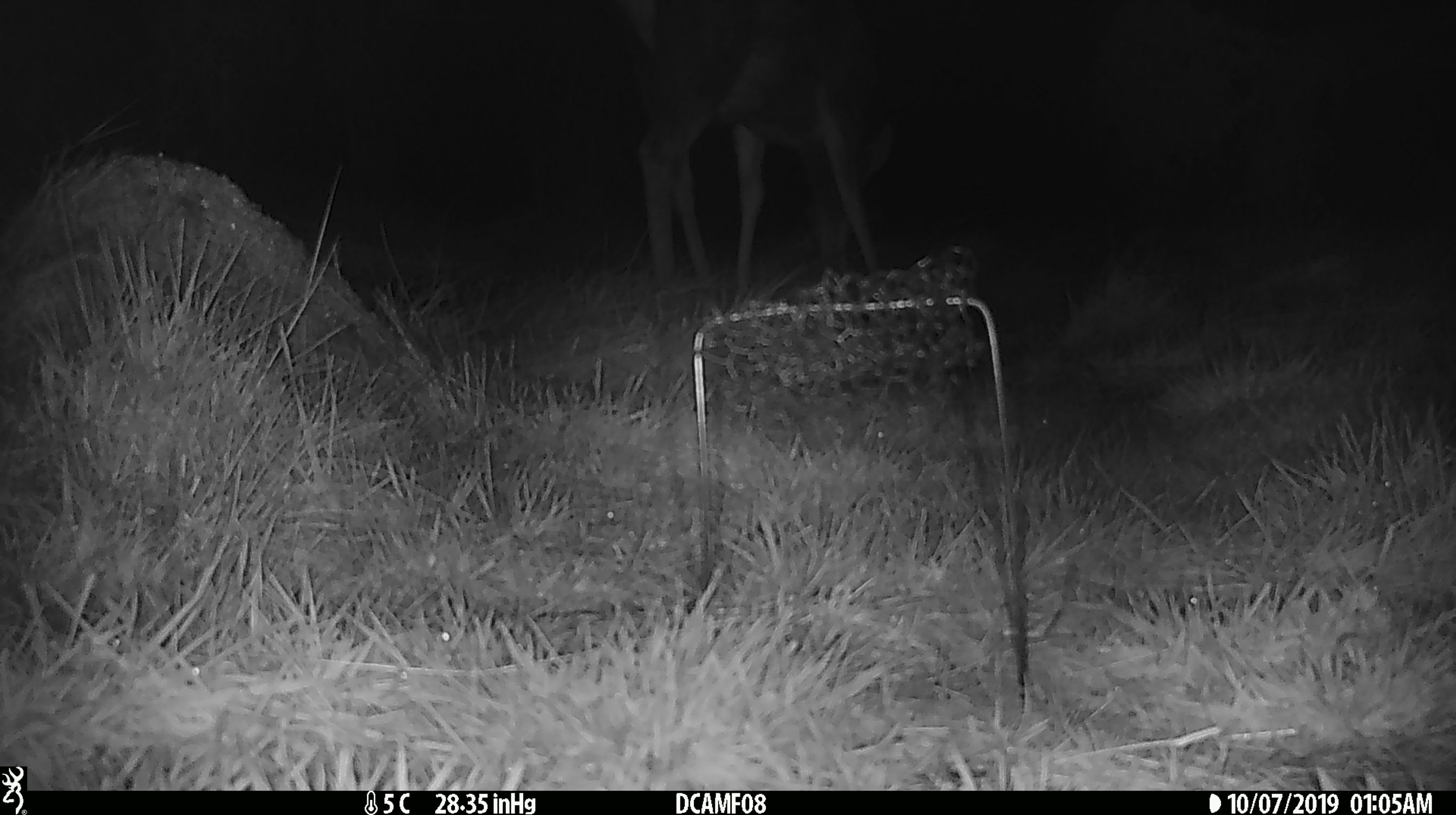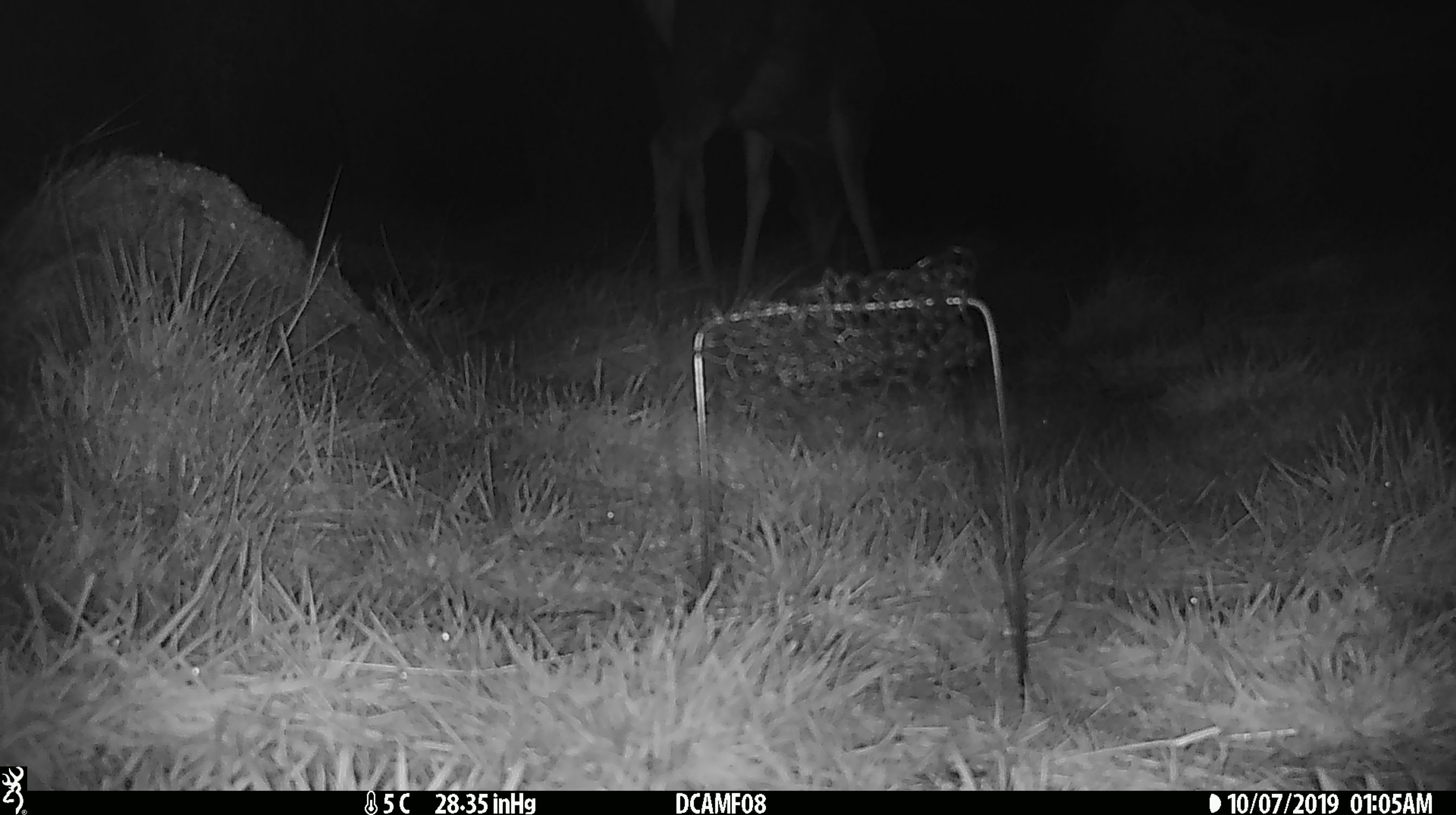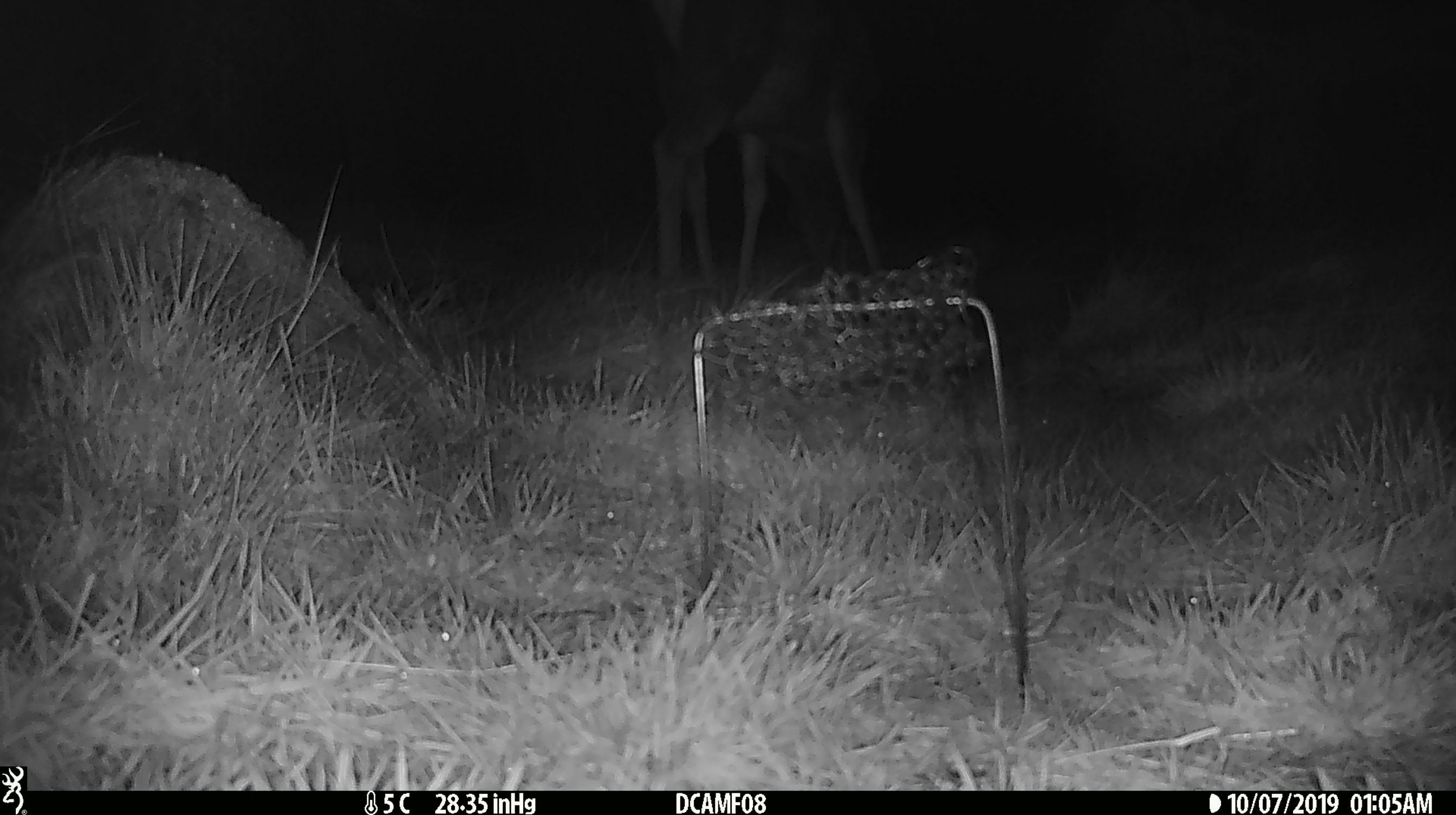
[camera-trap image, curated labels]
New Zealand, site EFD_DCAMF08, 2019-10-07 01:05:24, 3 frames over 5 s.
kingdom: Animalia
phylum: Chordata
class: Mammalia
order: Artiodactyla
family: Cervidae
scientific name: Cervidae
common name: deer